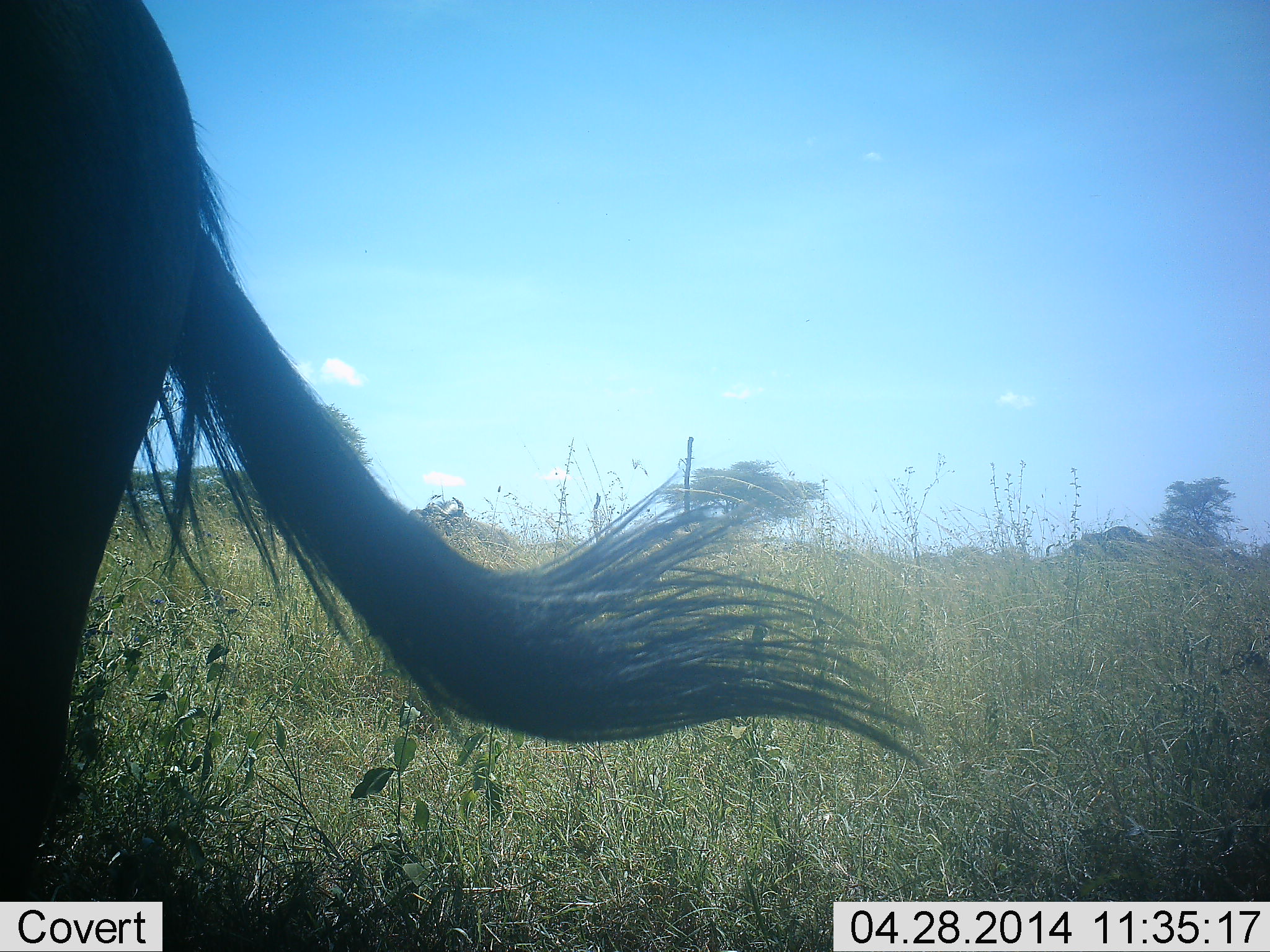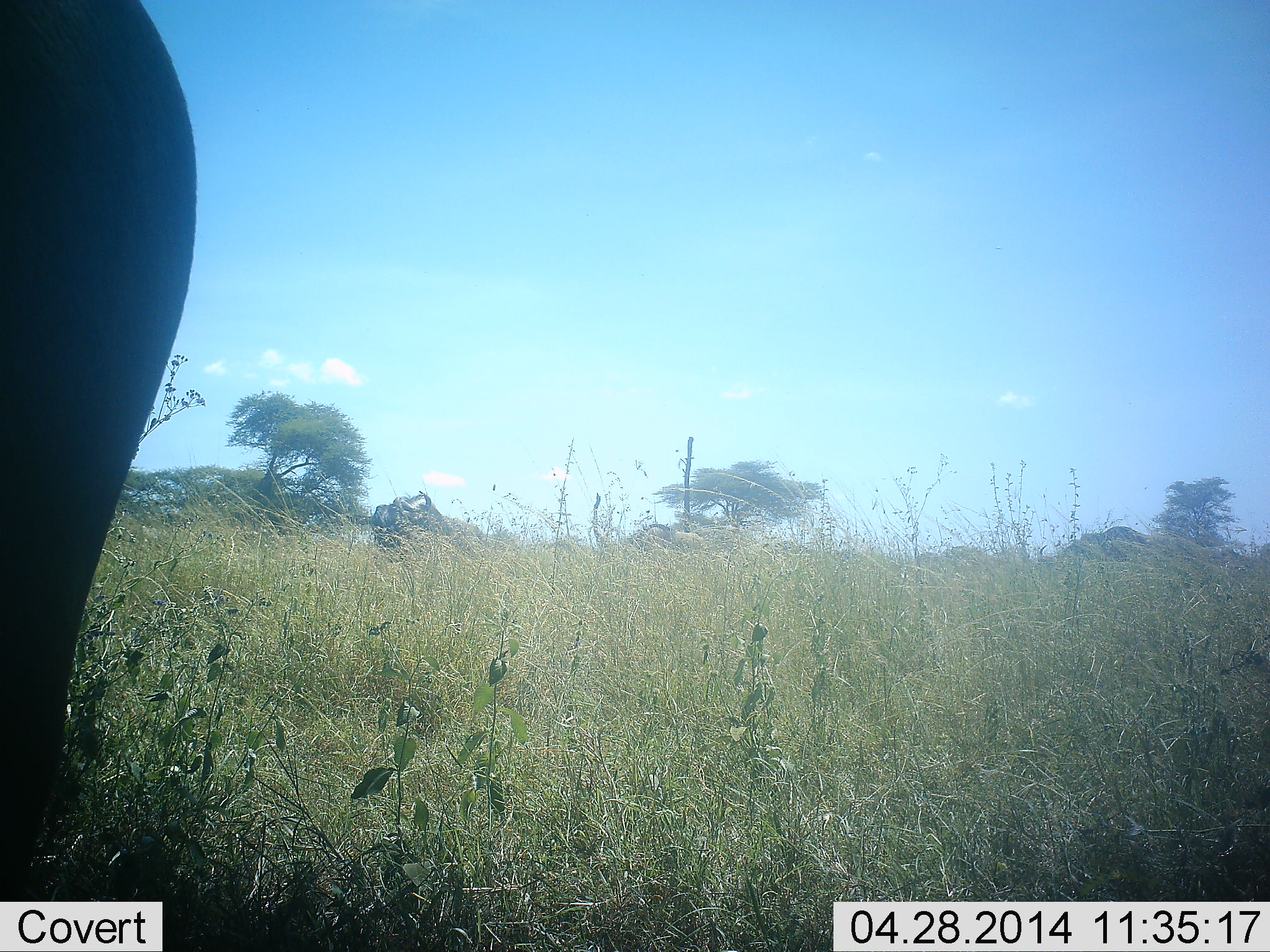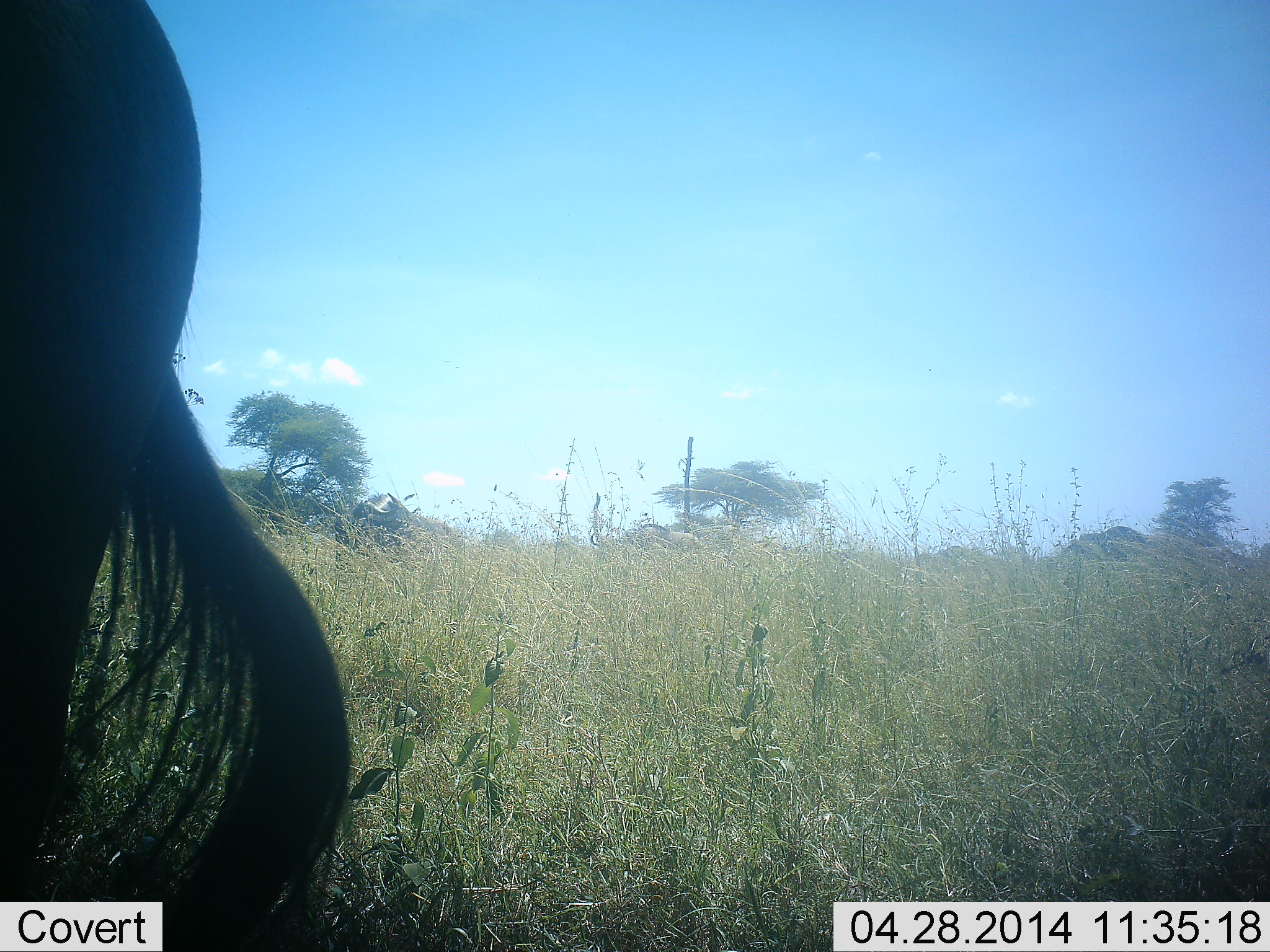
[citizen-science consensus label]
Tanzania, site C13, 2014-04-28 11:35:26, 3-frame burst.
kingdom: Animalia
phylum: Chordata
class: Mammalia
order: Artiodactyla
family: Bovidae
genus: Connochaetes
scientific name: Connochaetes taurinus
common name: blue wildebeest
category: wildebeest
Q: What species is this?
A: Wildebeest (blue wildebeest) (Connochaetes taurinus).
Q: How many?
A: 2.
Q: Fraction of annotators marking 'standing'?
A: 90%.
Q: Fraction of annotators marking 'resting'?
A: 0%.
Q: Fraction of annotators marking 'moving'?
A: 20%.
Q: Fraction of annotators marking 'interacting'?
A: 0%.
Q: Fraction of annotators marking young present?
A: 0%.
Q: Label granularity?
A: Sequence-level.